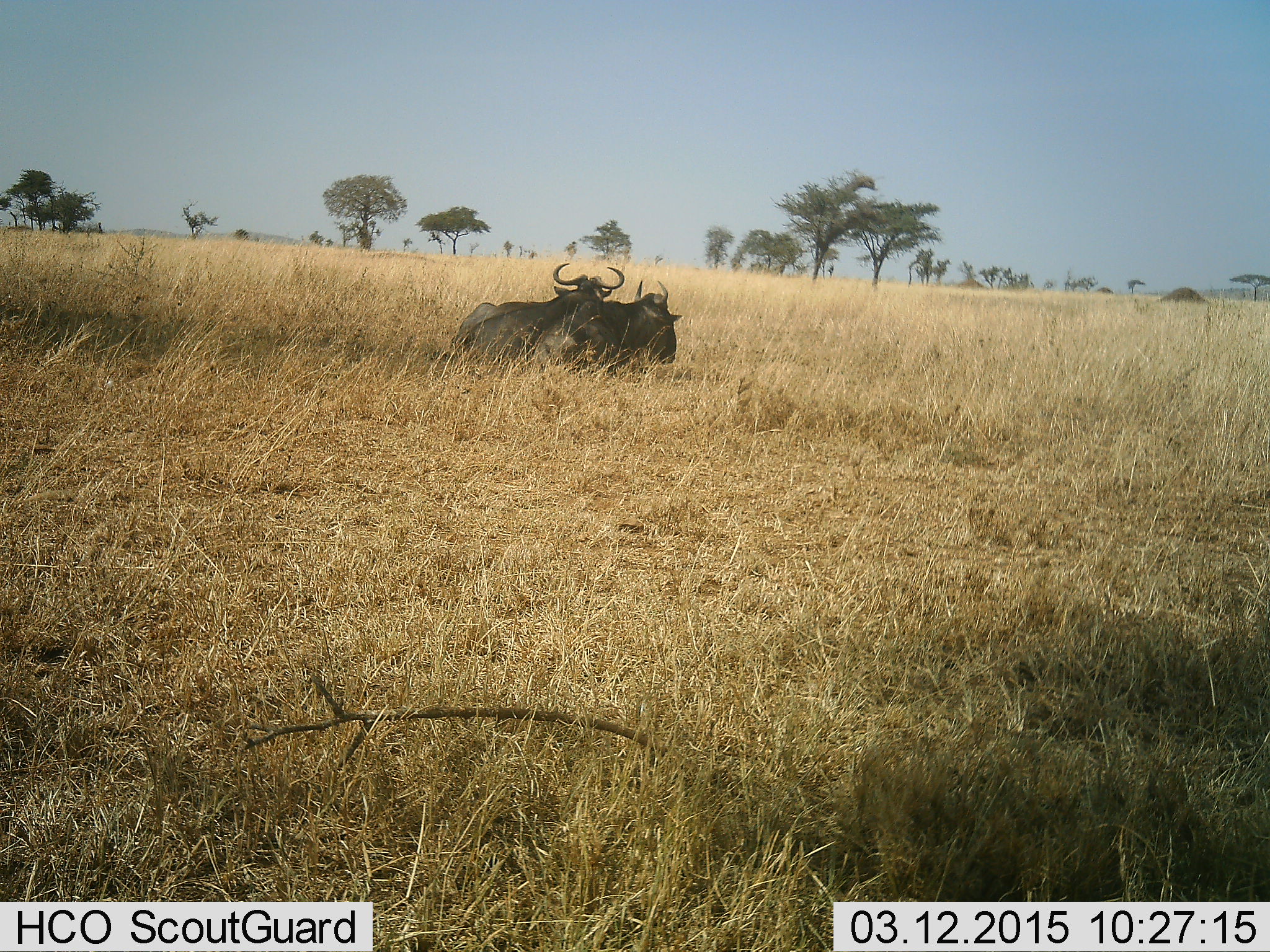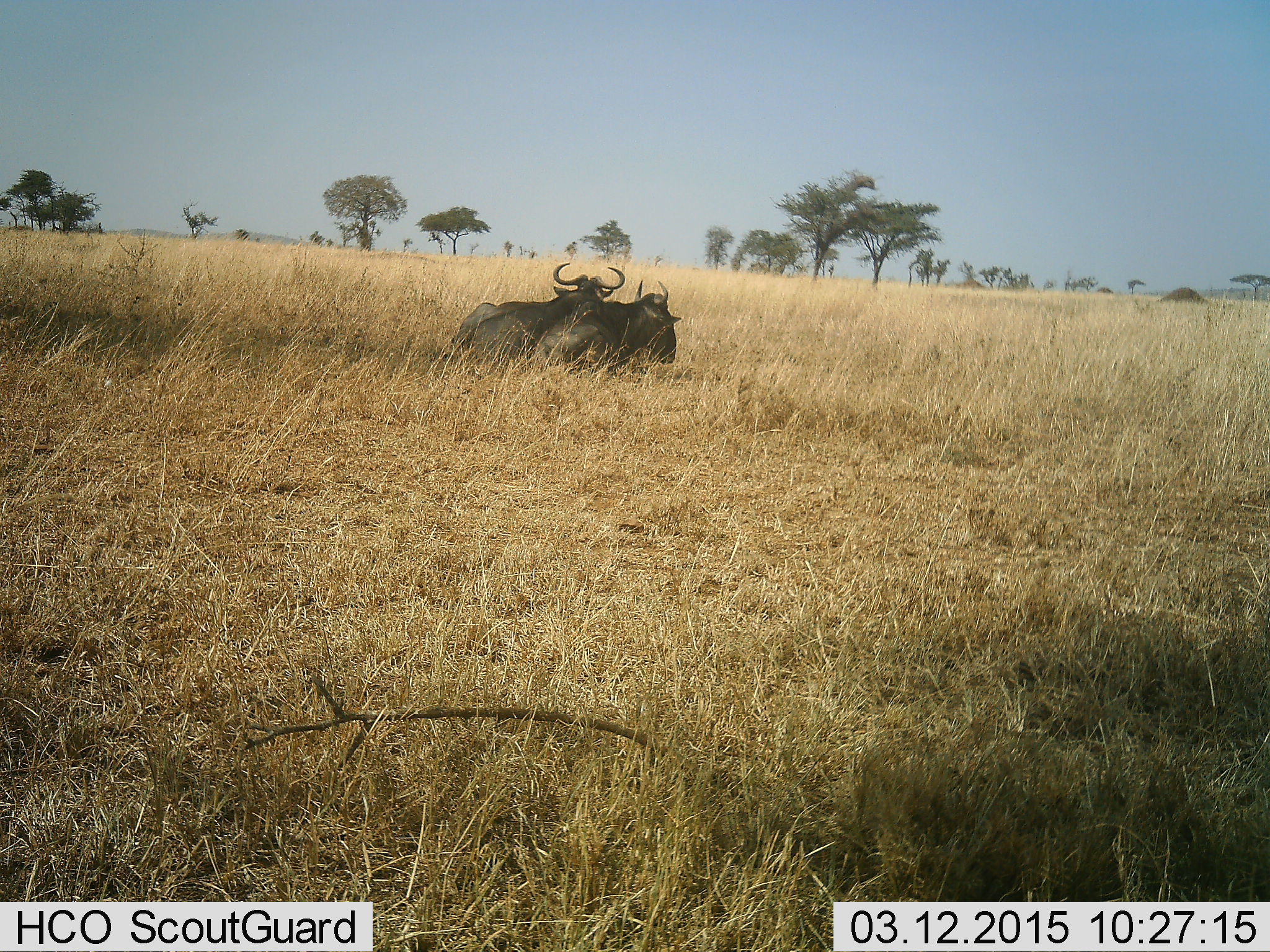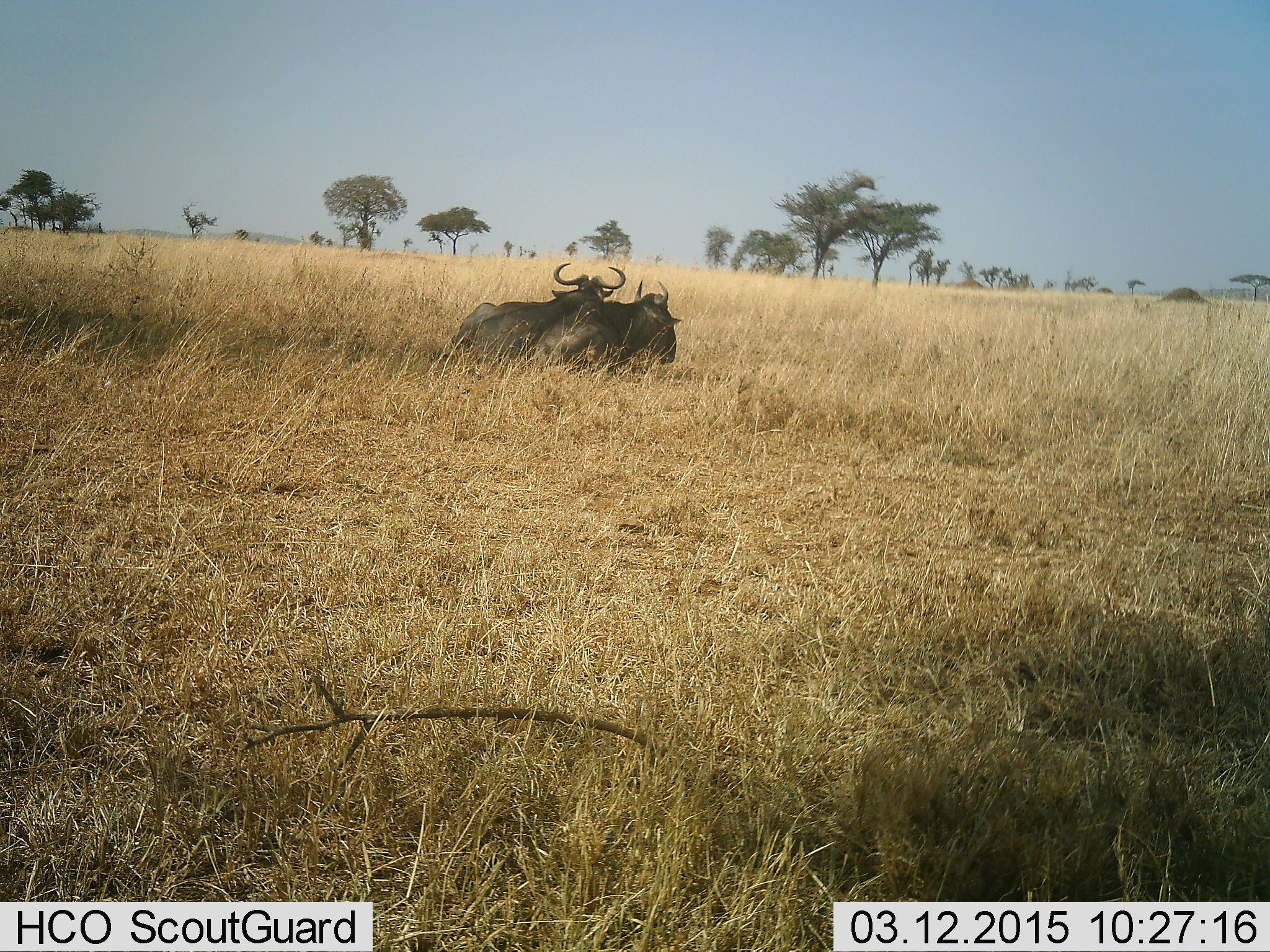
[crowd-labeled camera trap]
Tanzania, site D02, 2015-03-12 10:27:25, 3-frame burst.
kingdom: Animalia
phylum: Chordata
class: Mammalia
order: Artiodactyla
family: Bovidae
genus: Connochaetes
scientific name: Connochaetes taurinus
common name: blue wildebeest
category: wildebeest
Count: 2.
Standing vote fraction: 0%.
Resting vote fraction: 100%.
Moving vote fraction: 0%.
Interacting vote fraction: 0%.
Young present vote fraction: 0%.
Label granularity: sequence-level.